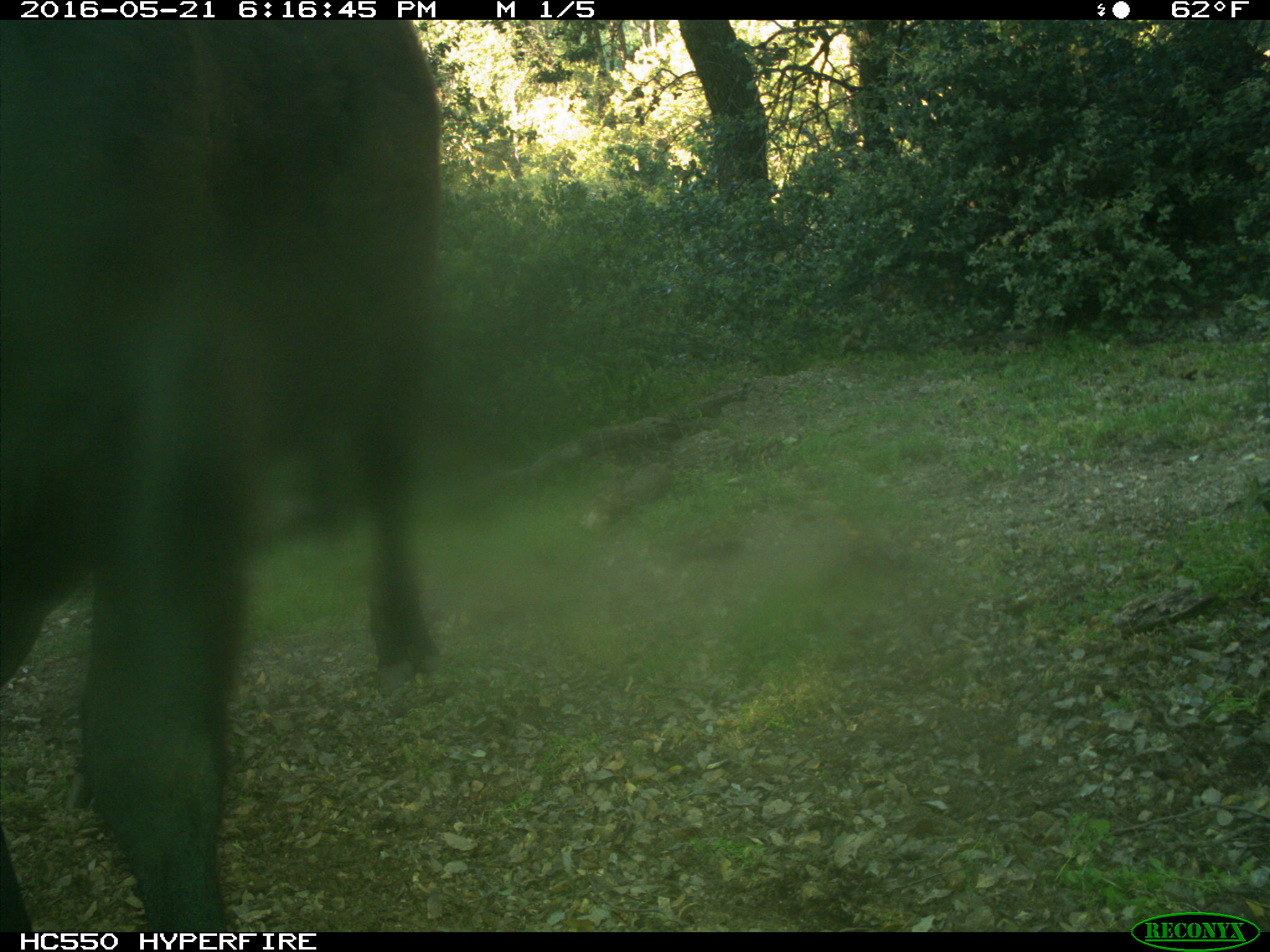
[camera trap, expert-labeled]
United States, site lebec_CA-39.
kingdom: Animalia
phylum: Chordata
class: Mammalia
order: Artiodactyla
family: Bovidae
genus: Bos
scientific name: Bos taurus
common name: domestic cow